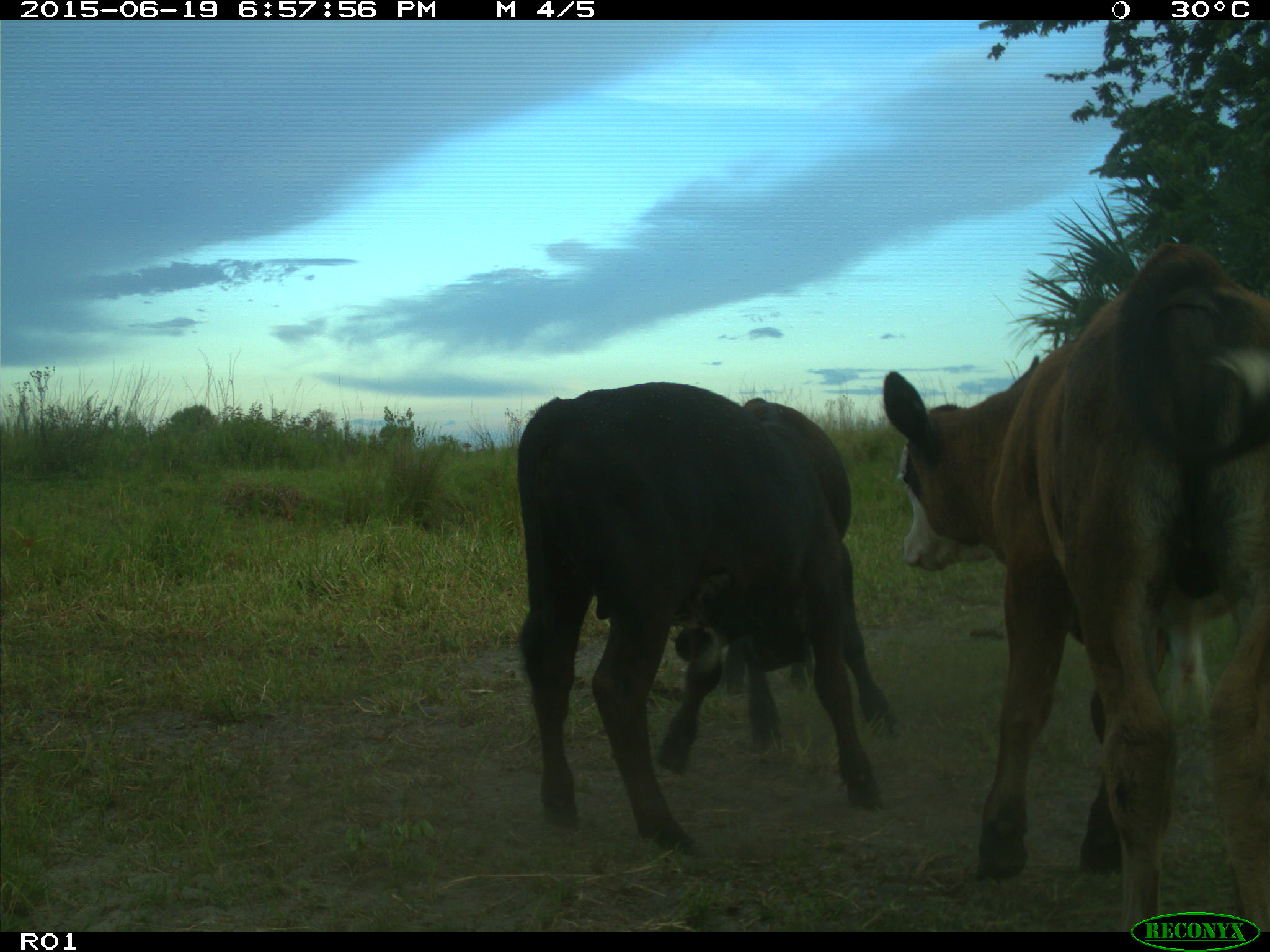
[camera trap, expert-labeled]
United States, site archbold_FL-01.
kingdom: Animalia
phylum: Chordata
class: Mammalia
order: Artiodactyla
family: Bovidae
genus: Bos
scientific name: Bos taurus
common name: domestic cow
Bos taurus (domestic cow).